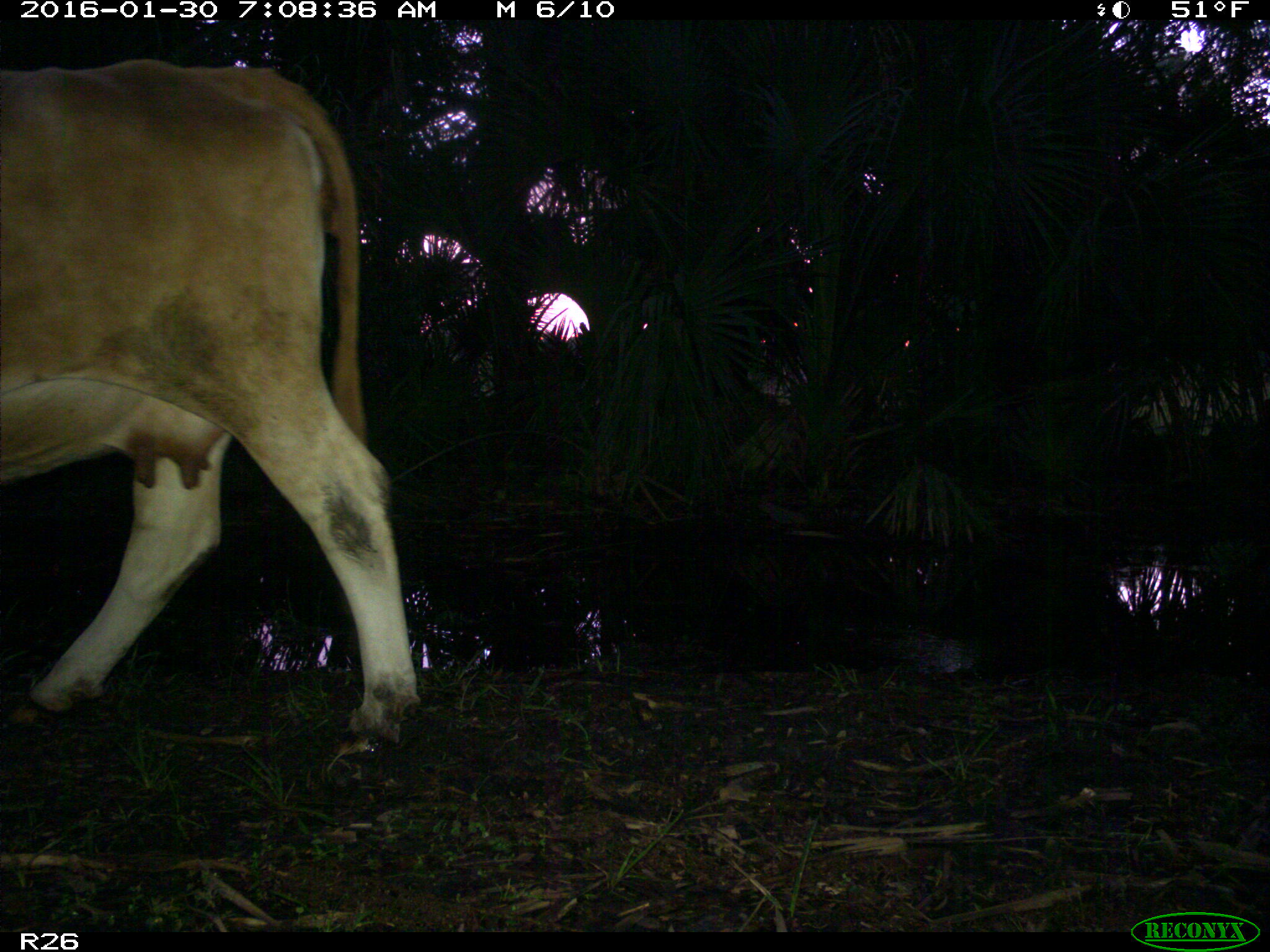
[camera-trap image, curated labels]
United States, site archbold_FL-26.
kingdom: Animalia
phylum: Chordata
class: Mammalia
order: Artiodactyla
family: Bovidae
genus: Bos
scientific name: Bos taurus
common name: domestic cow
Bos taurus (domestic cow).